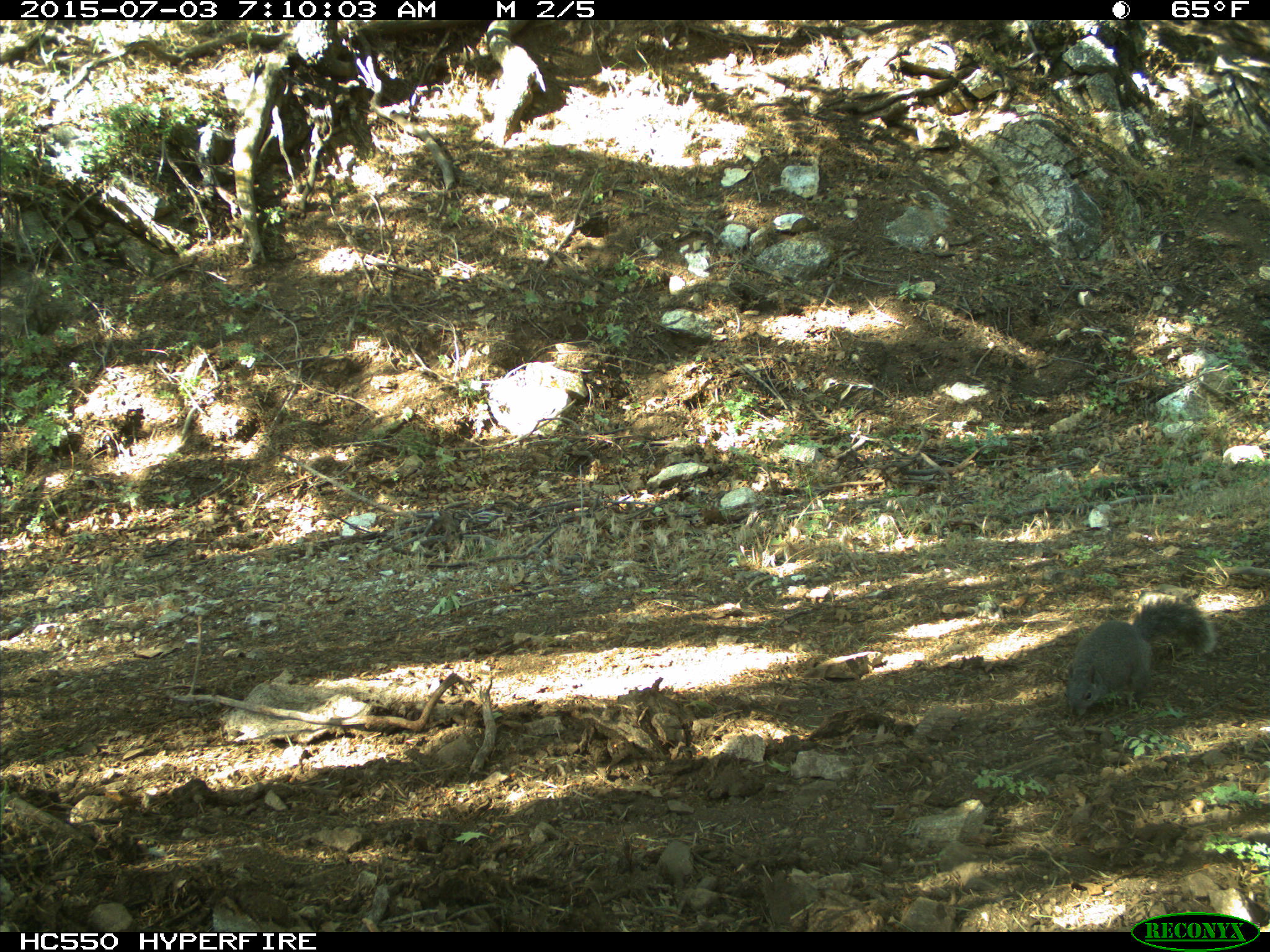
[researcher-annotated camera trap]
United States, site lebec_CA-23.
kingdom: Animalia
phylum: Chordata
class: Mammalia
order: Rodentia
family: Sciuridae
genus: Sciurus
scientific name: Sciurus carolinensis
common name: eastern gray squirrel